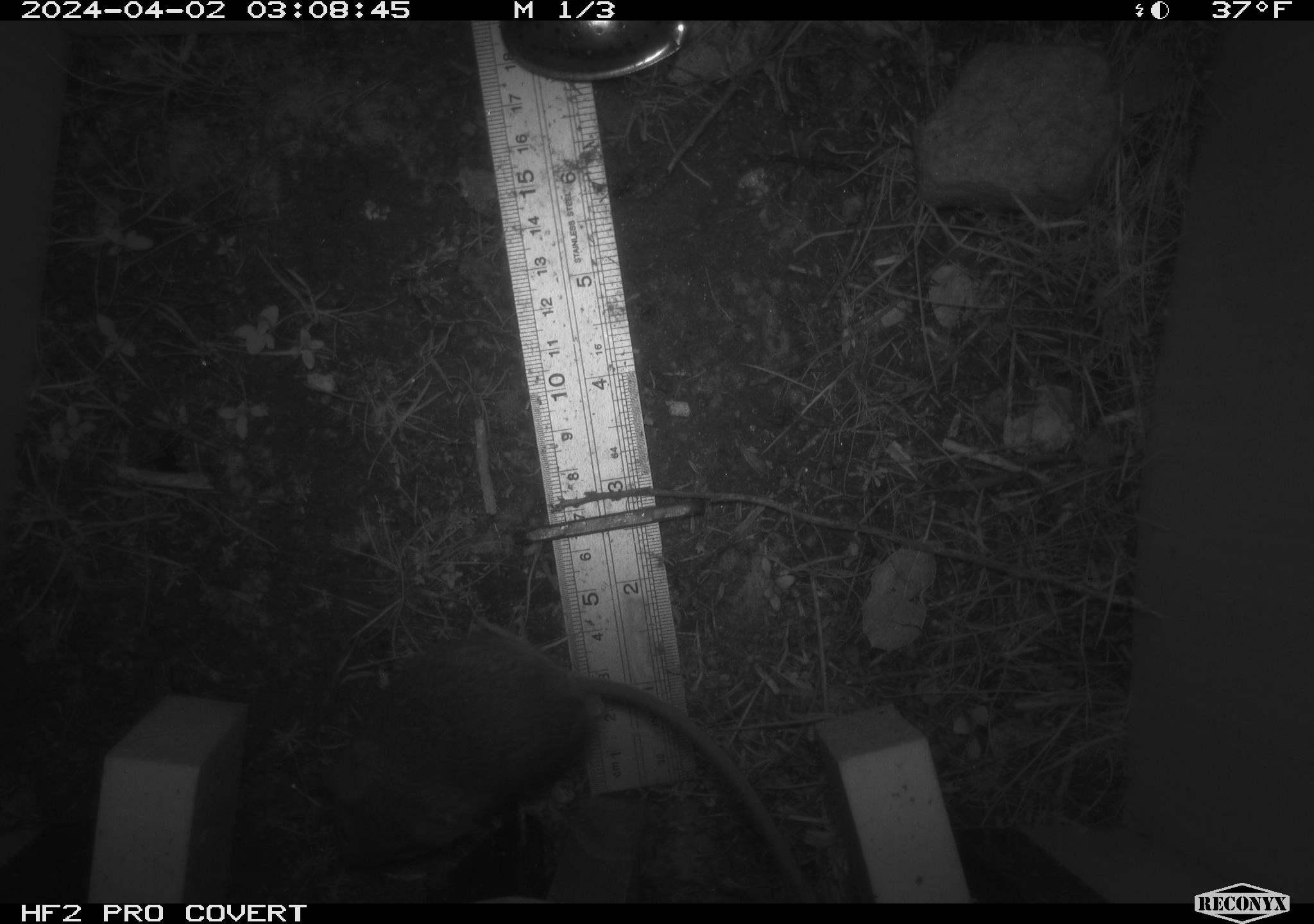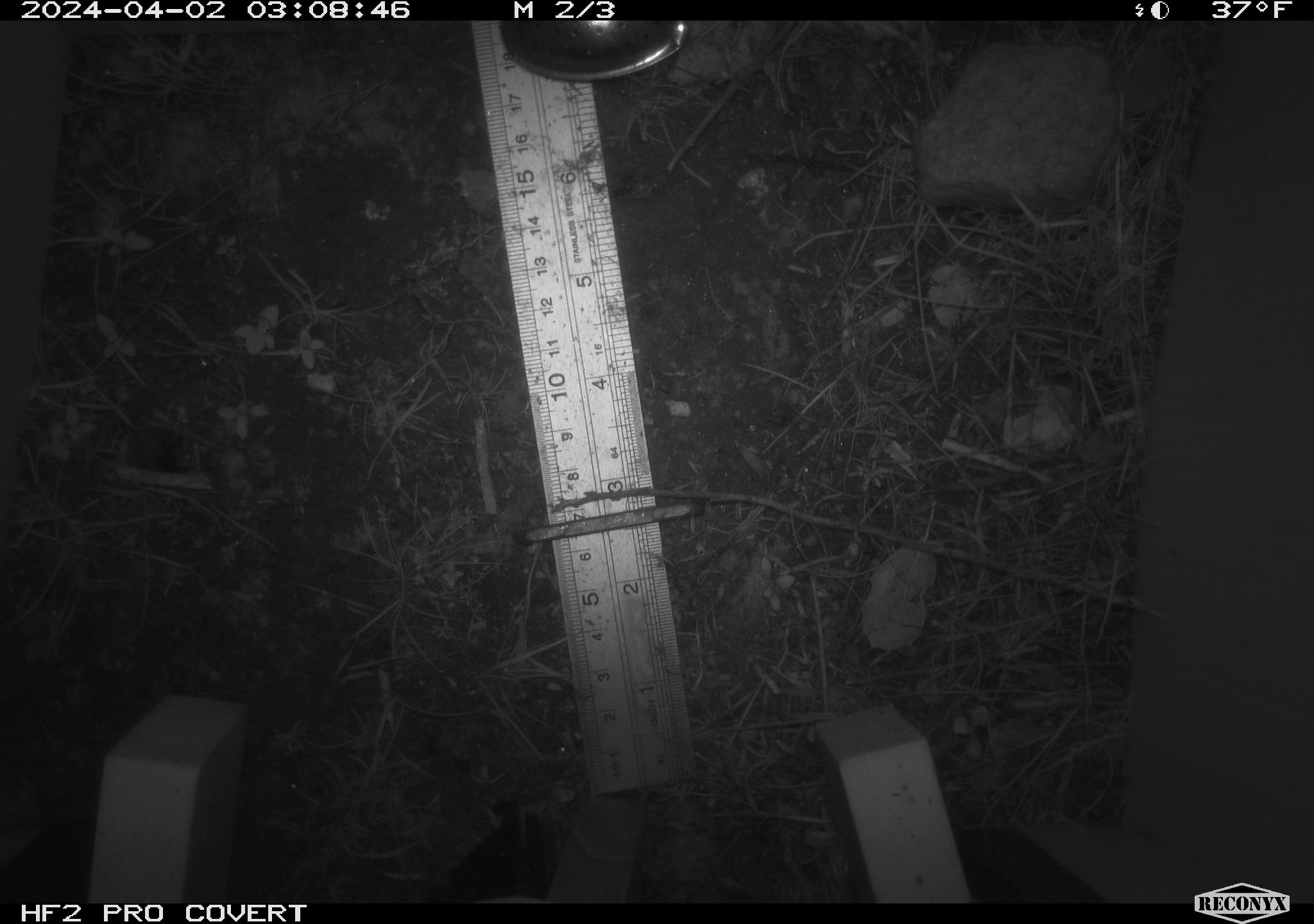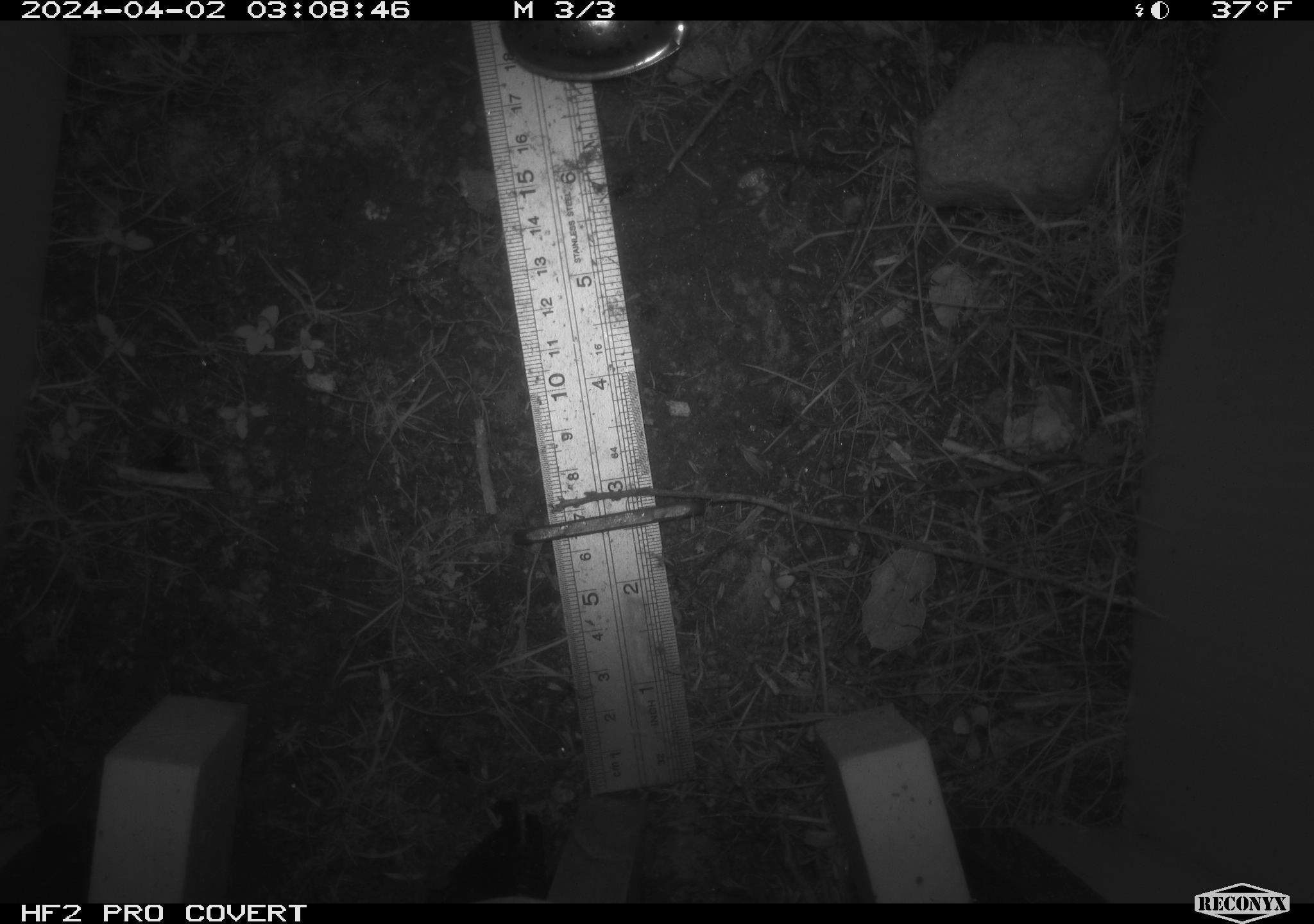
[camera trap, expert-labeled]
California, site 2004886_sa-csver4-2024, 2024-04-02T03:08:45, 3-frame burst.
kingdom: Animalia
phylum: Chordata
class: Mammalia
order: Rodentia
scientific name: Rodentia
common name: mouse species